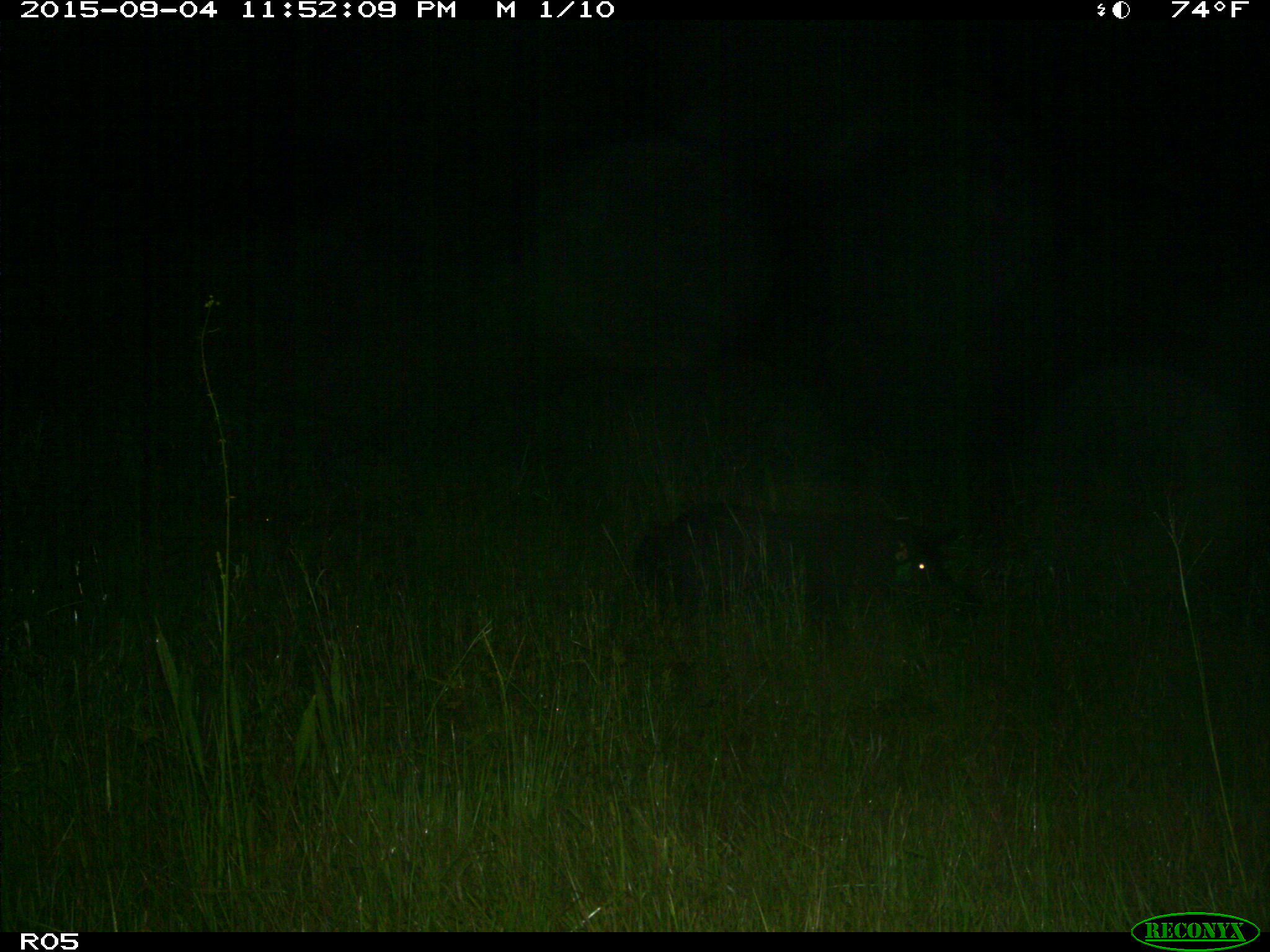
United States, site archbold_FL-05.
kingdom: Animalia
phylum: Chordata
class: Mammalia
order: Artiodactyla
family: Suidae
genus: Sus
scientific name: Sus scrofa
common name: wild boar